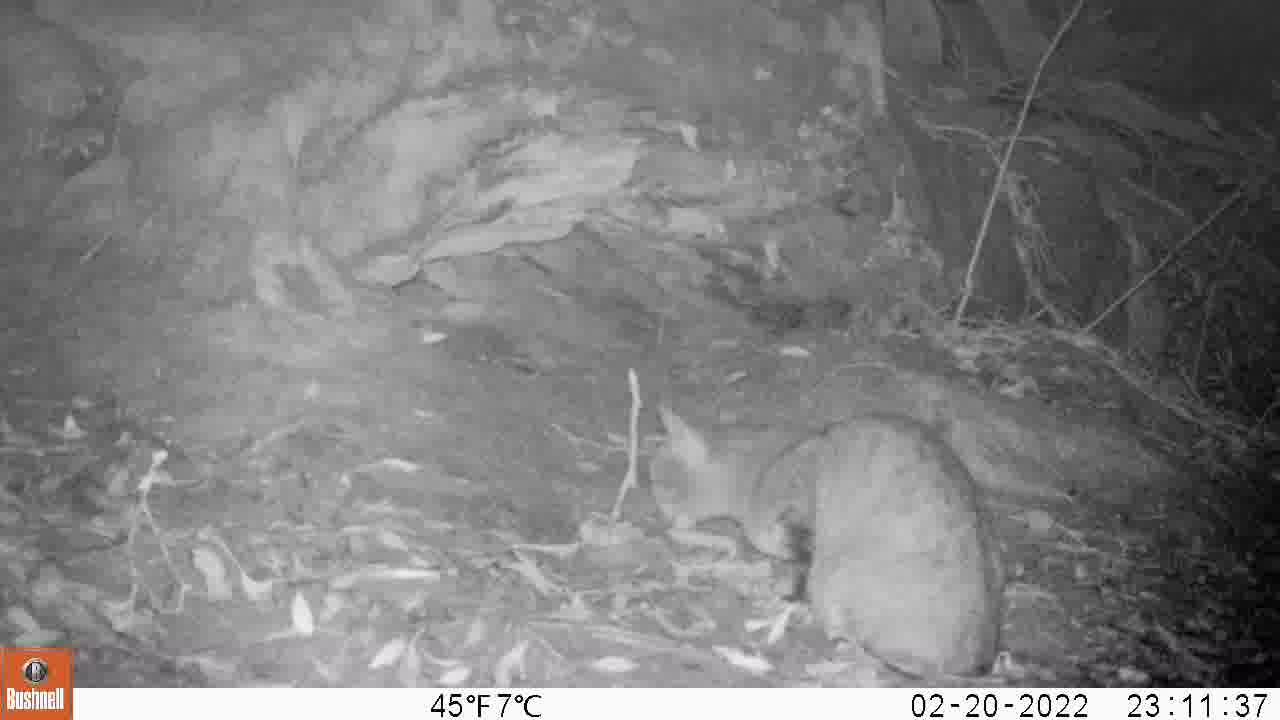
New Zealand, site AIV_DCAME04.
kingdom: Animalia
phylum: Chordata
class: Mammalia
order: Carnivora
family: Felidae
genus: Felis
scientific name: Felis catus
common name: domestic cat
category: cat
Cat (domestic cat) (Felis catus).